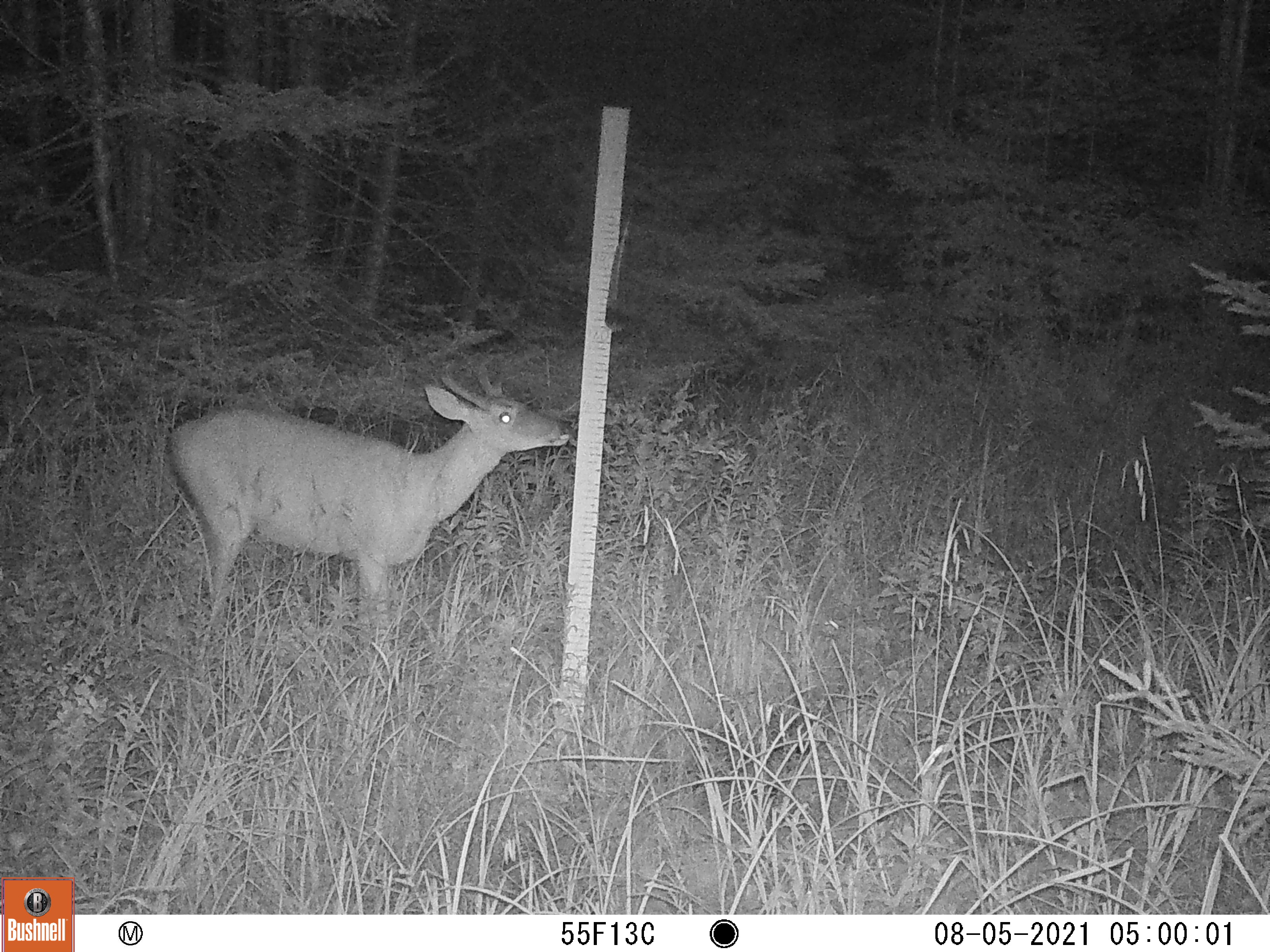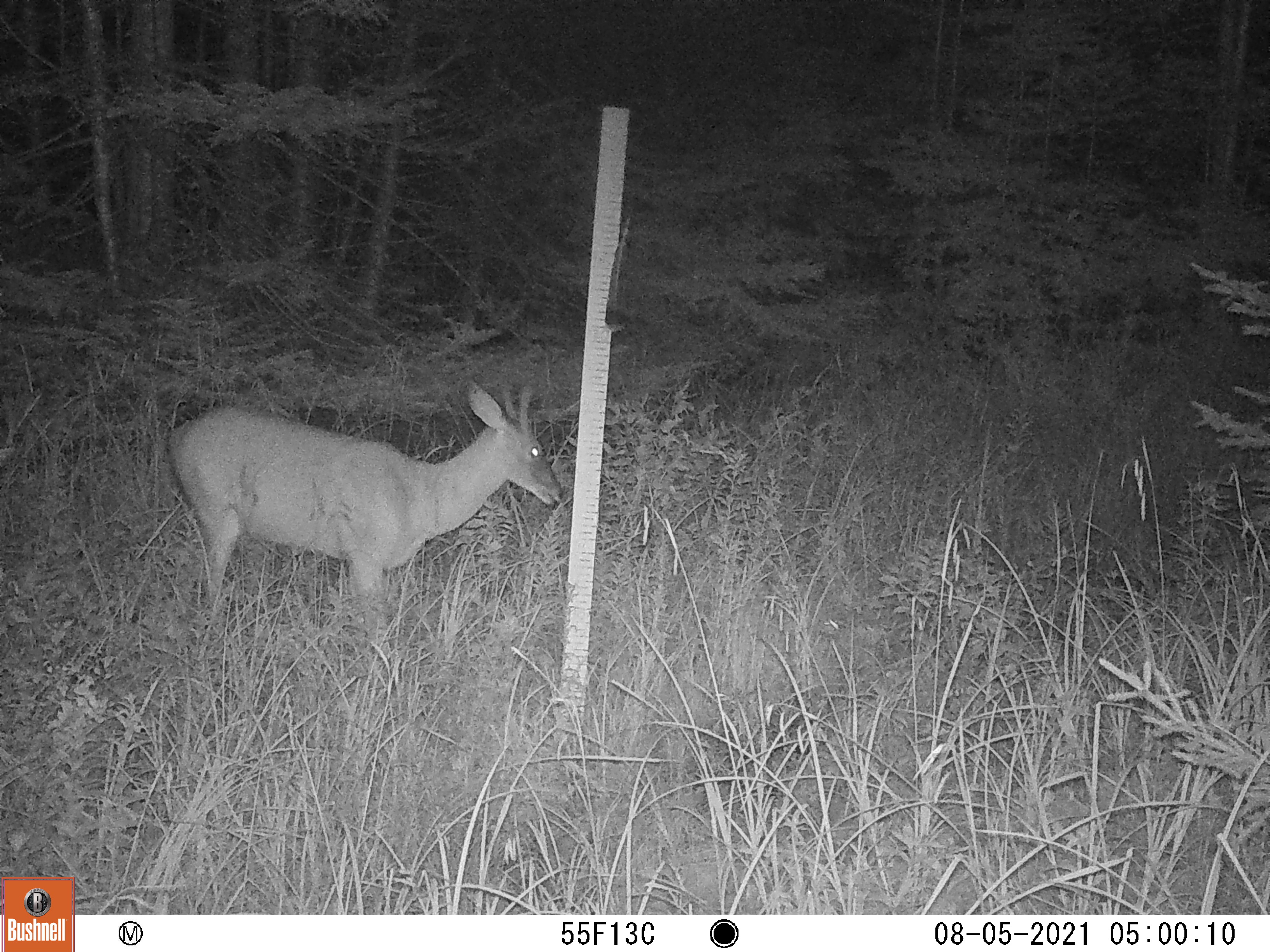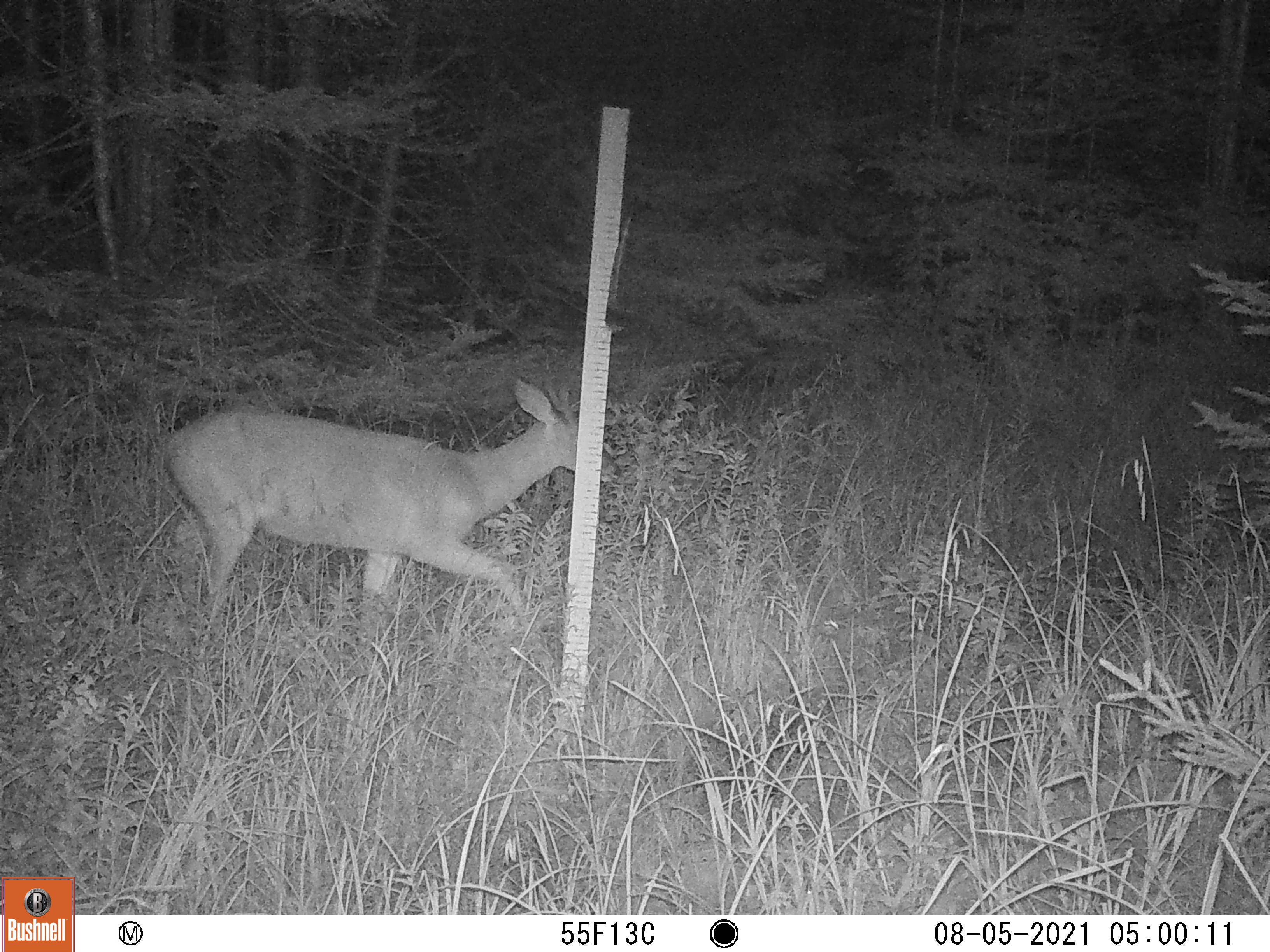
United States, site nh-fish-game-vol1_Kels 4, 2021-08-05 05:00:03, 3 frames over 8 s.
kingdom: Animalia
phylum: Chordata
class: Mammalia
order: Artiodactyla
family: Cervidae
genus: Odocoileus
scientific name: Odocoileus virginianus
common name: white-tailed deer